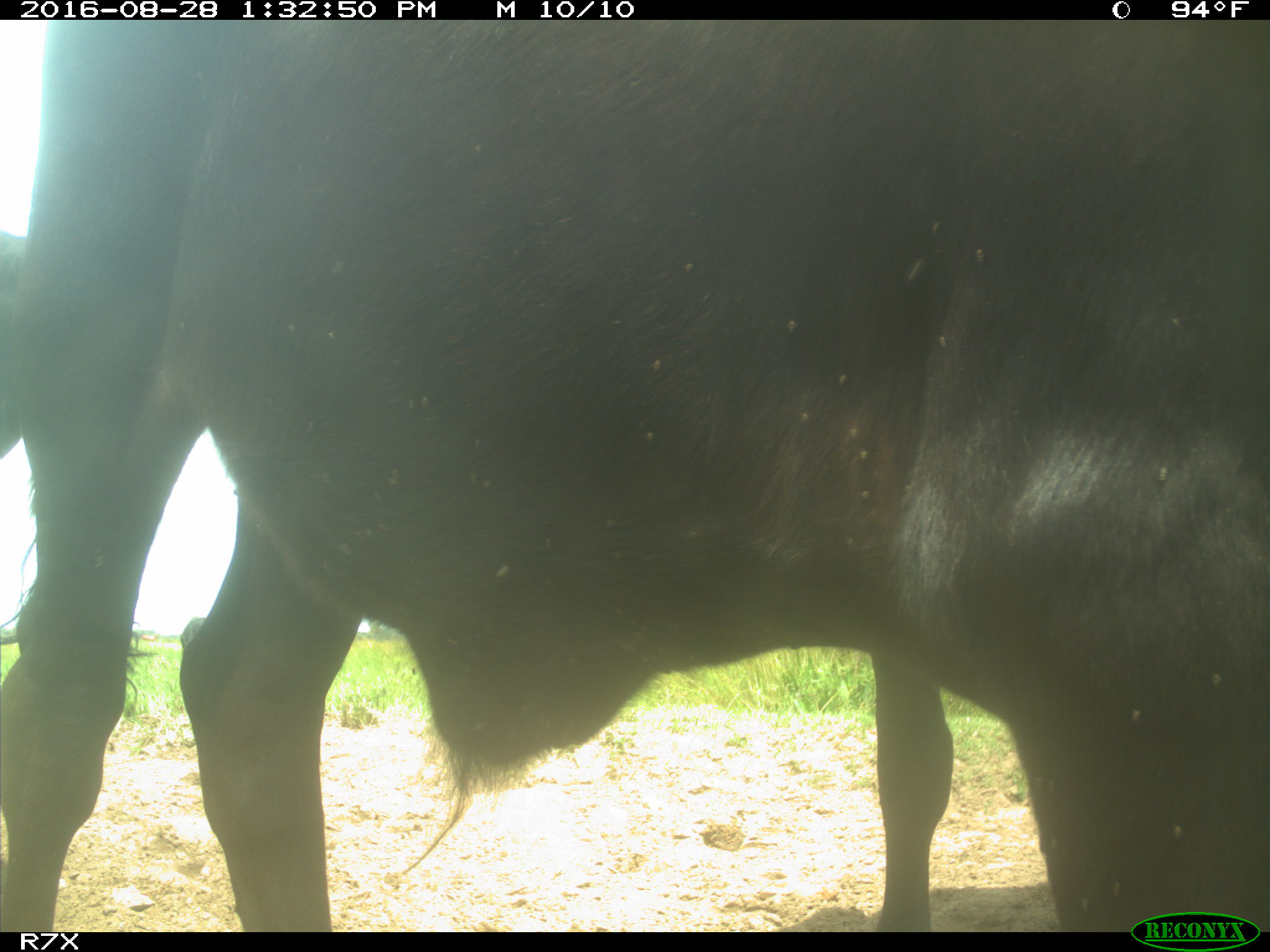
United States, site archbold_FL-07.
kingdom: Animalia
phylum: Chordata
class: Mammalia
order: Artiodactyla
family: Bovidae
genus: Bos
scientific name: Bos taurus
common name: domestic cow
Bos taurus (domestic cow).